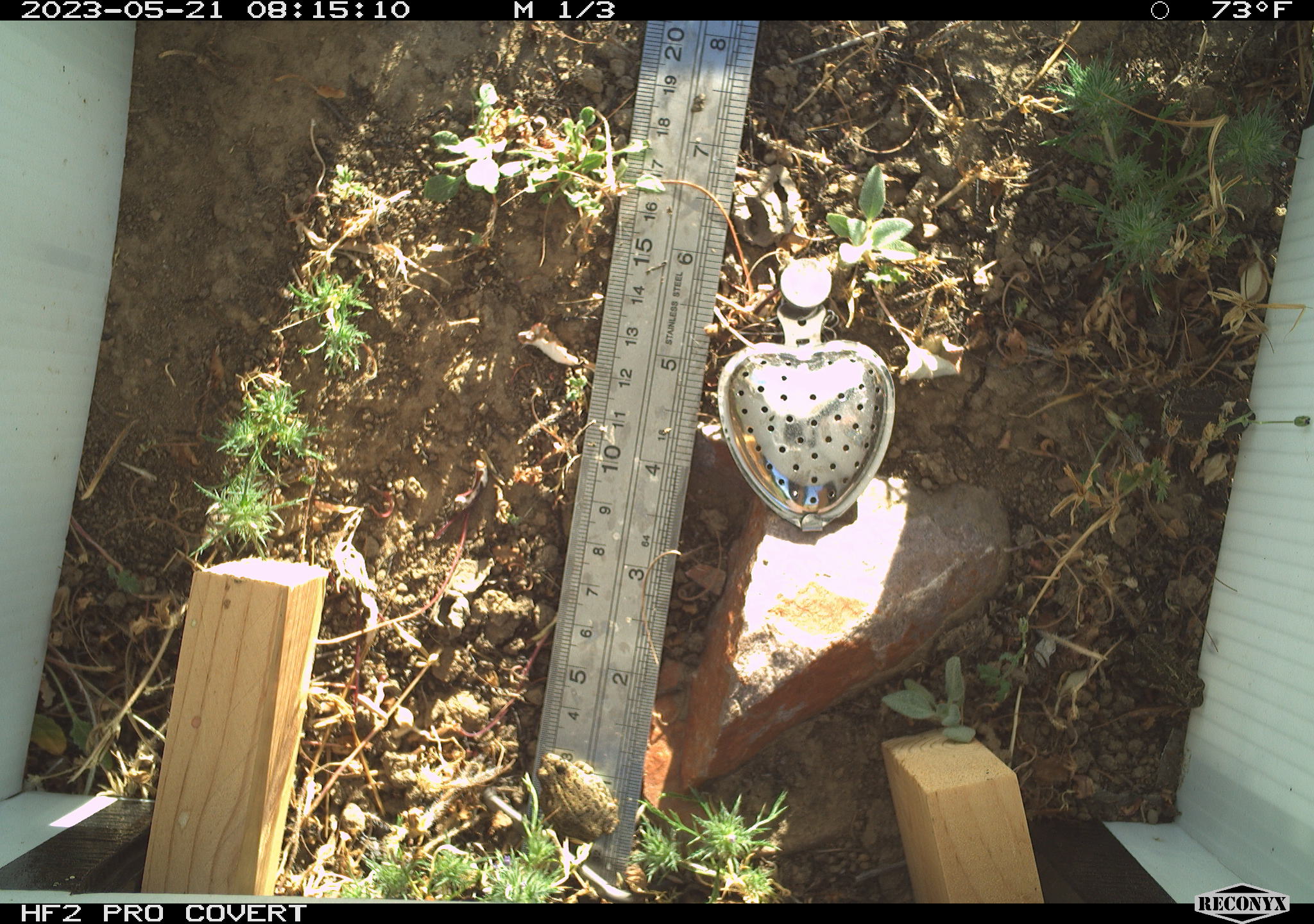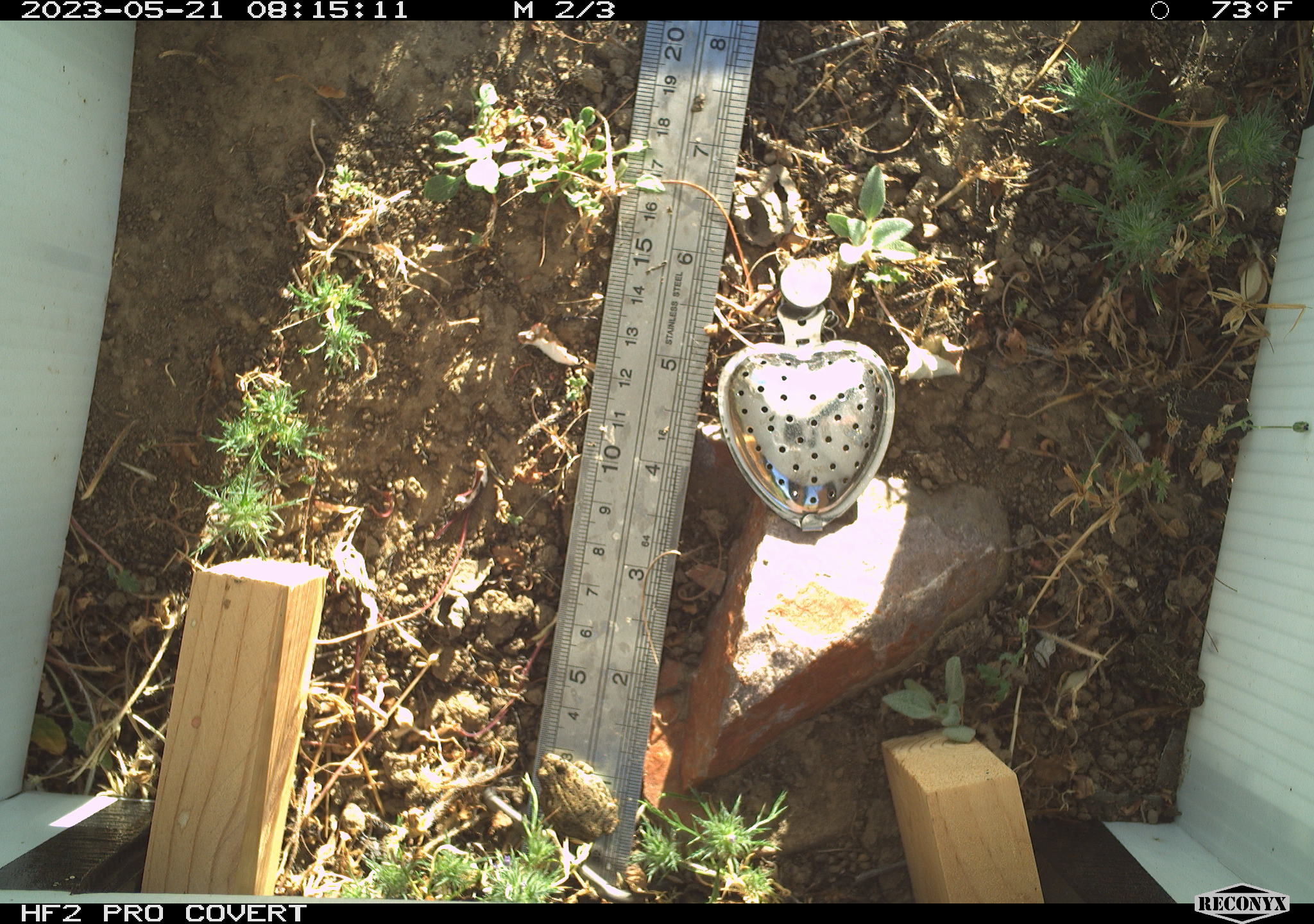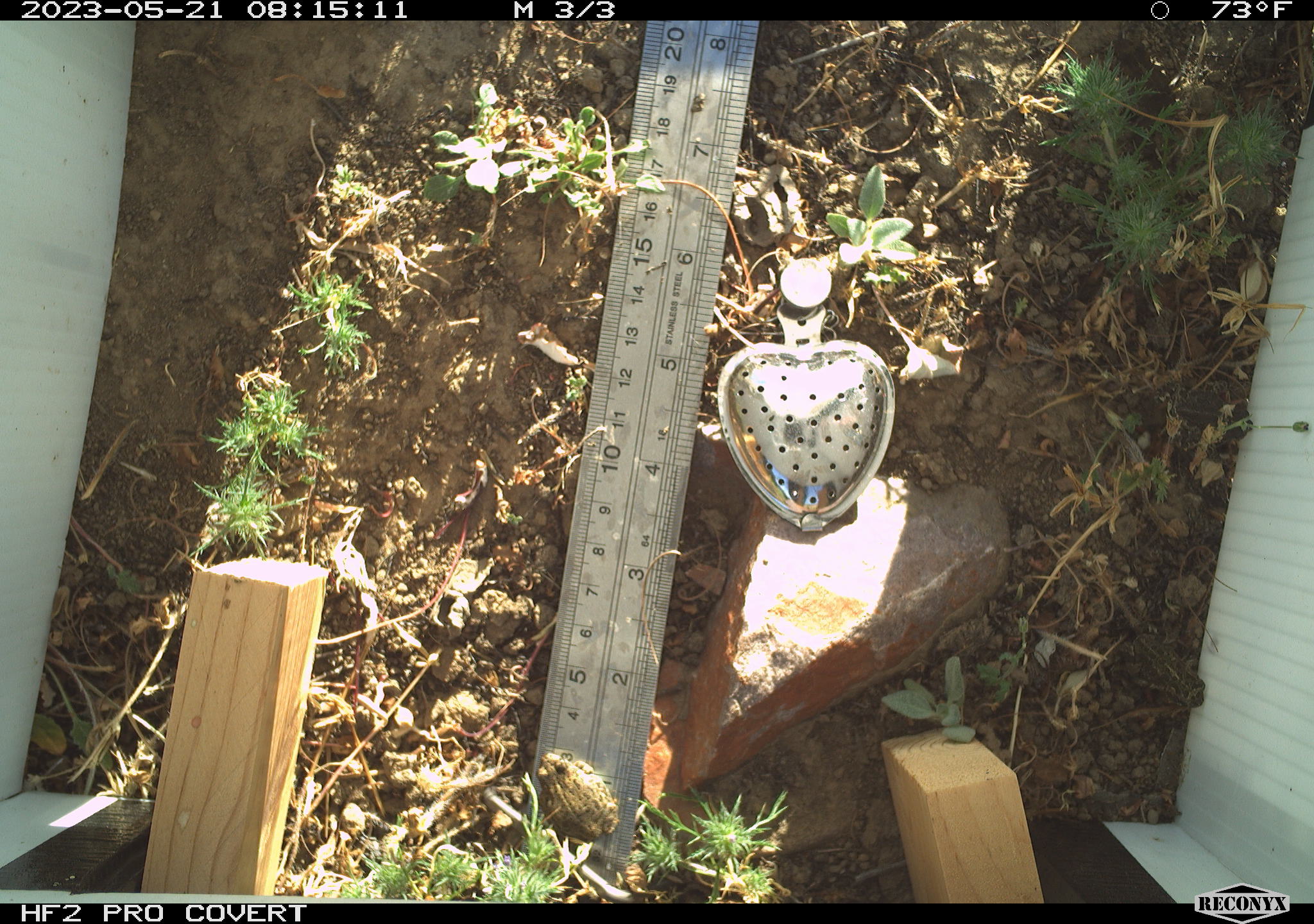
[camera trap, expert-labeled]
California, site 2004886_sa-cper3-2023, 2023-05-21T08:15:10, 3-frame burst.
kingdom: Animalia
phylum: Chordata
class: Amphibia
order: Anura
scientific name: Anura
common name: frogs